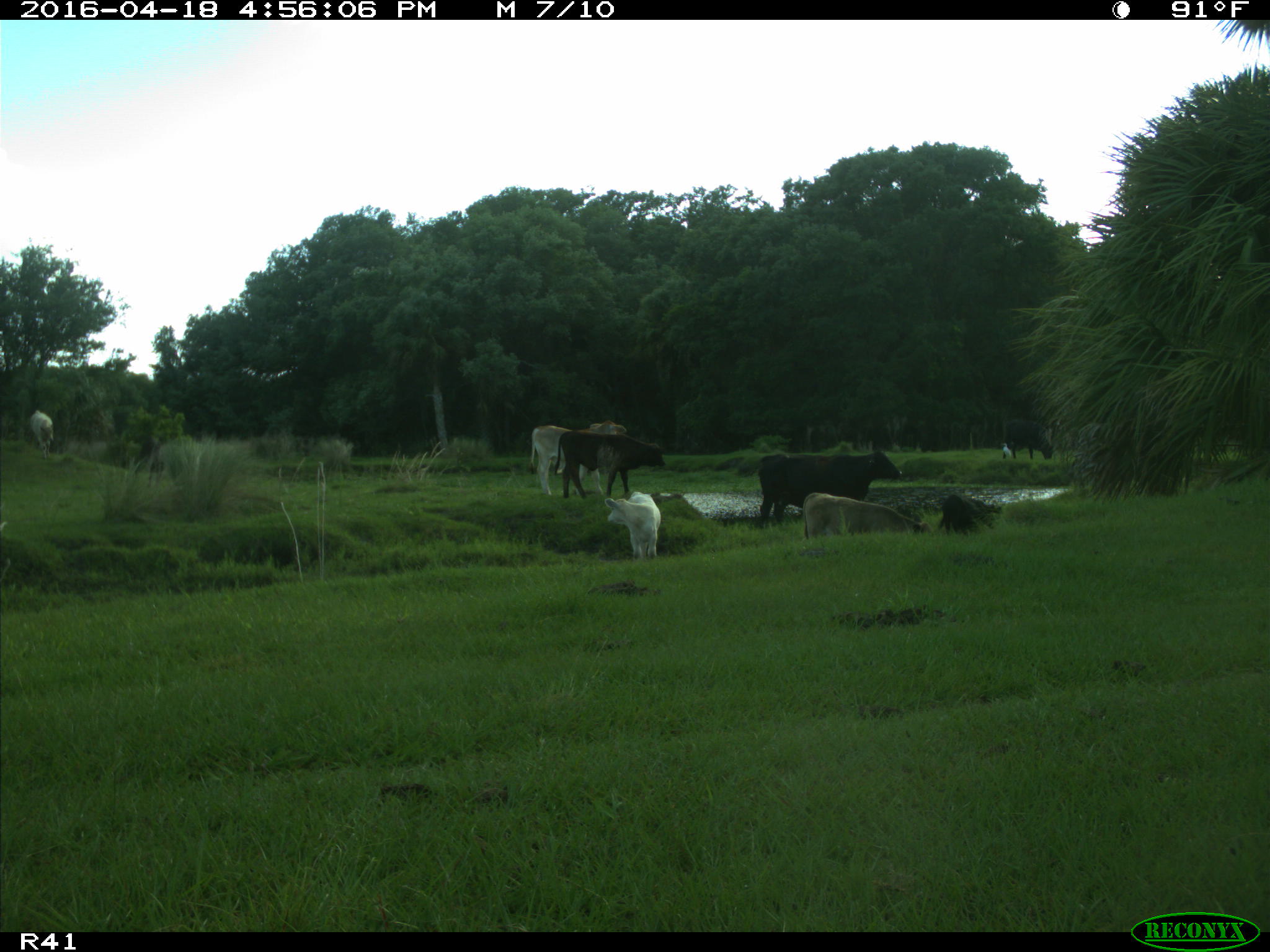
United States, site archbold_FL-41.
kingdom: Animalia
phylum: Chordata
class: Mammalia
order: Artiodactyla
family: Bovidae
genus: Bos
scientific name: Bos taurus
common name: domestic cow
Bos taurus (domestic cow).